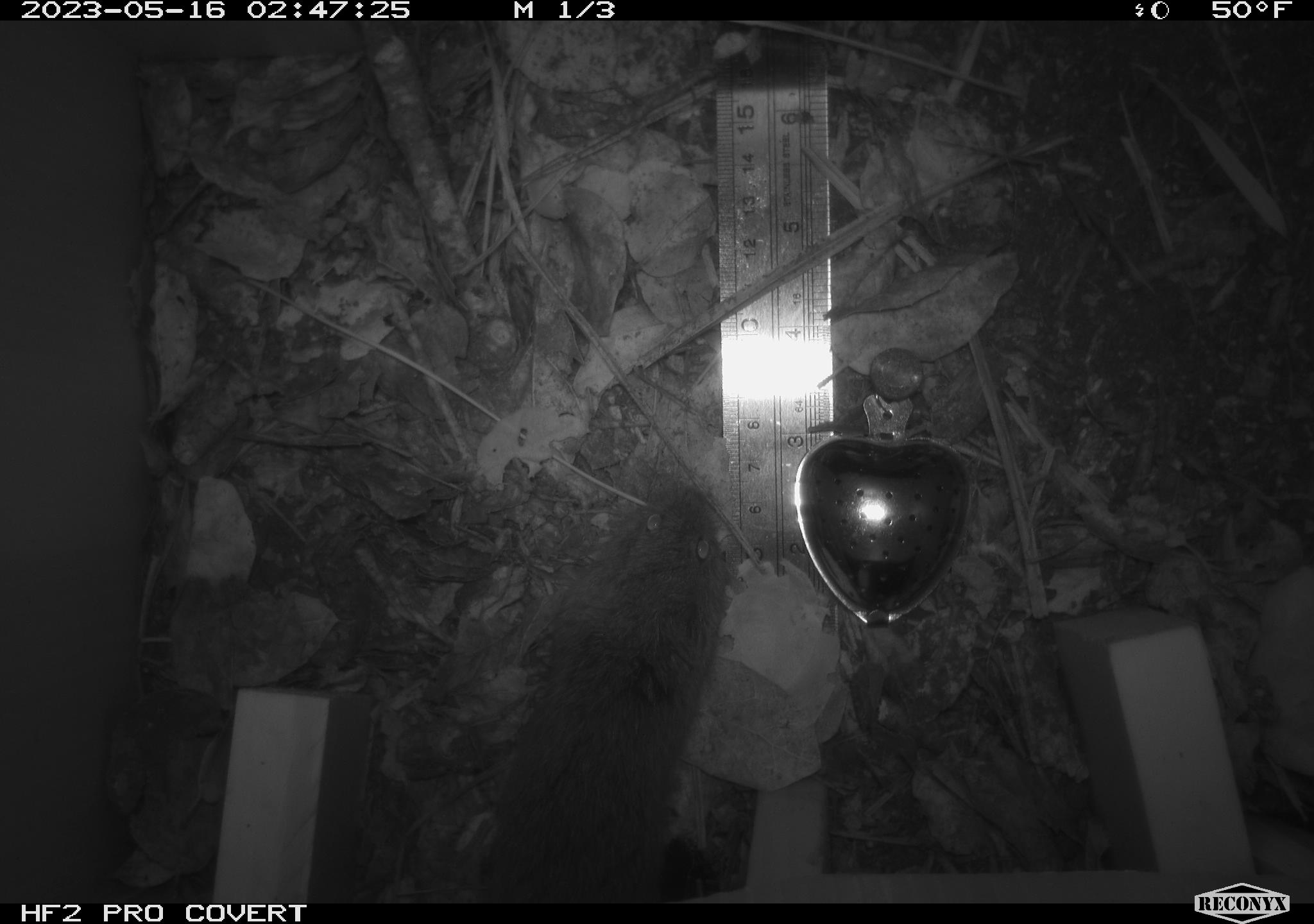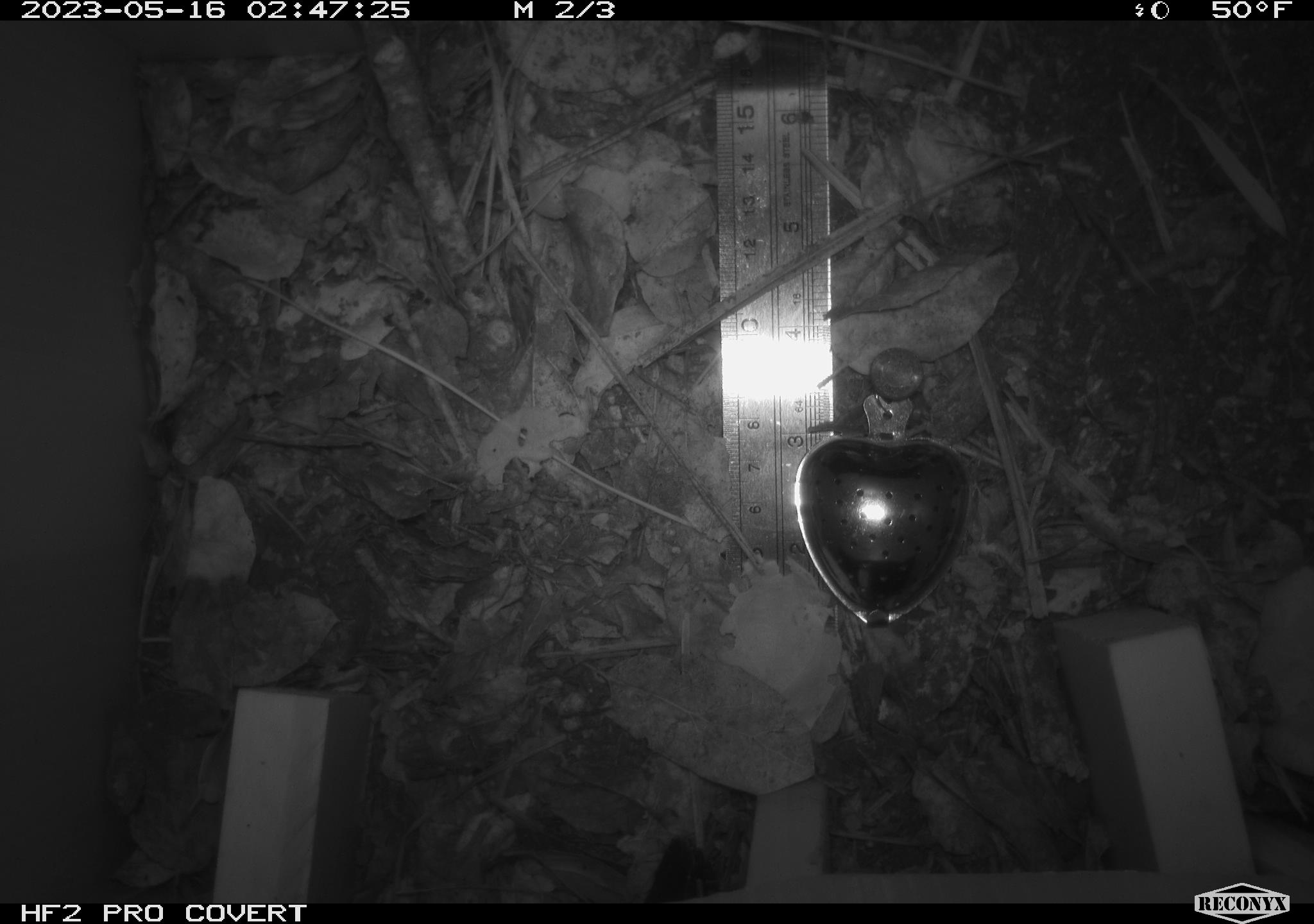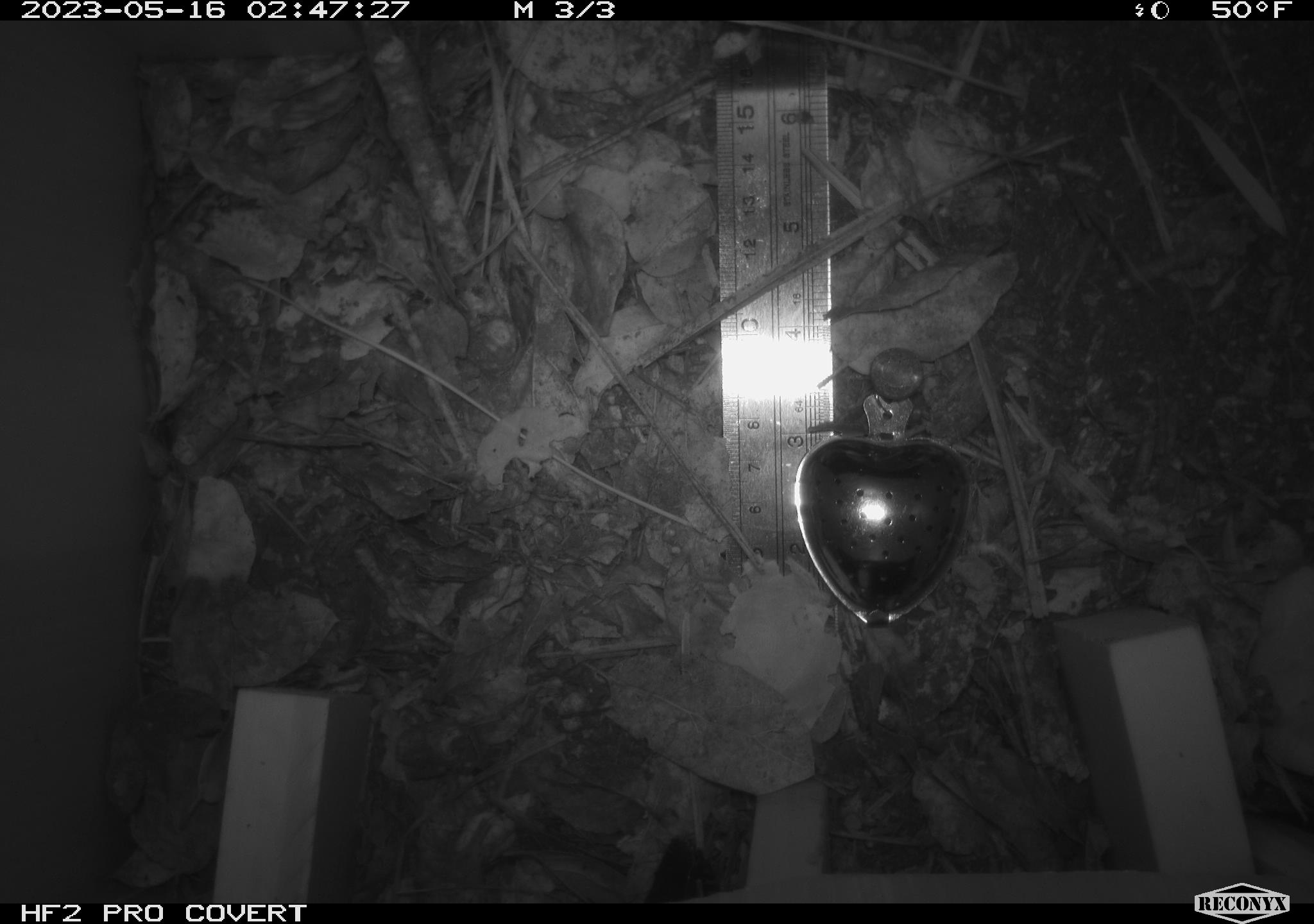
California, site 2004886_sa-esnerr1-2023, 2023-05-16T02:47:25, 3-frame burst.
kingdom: Animalia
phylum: Chordata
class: Mammalia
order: Rodentia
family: Cricetidae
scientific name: Cricetidae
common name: hamsters, voles, lemmings, and allies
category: cricetidae family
Cricetidae family (hamsters, voles, lemmings, and allies) (Cricetidae).